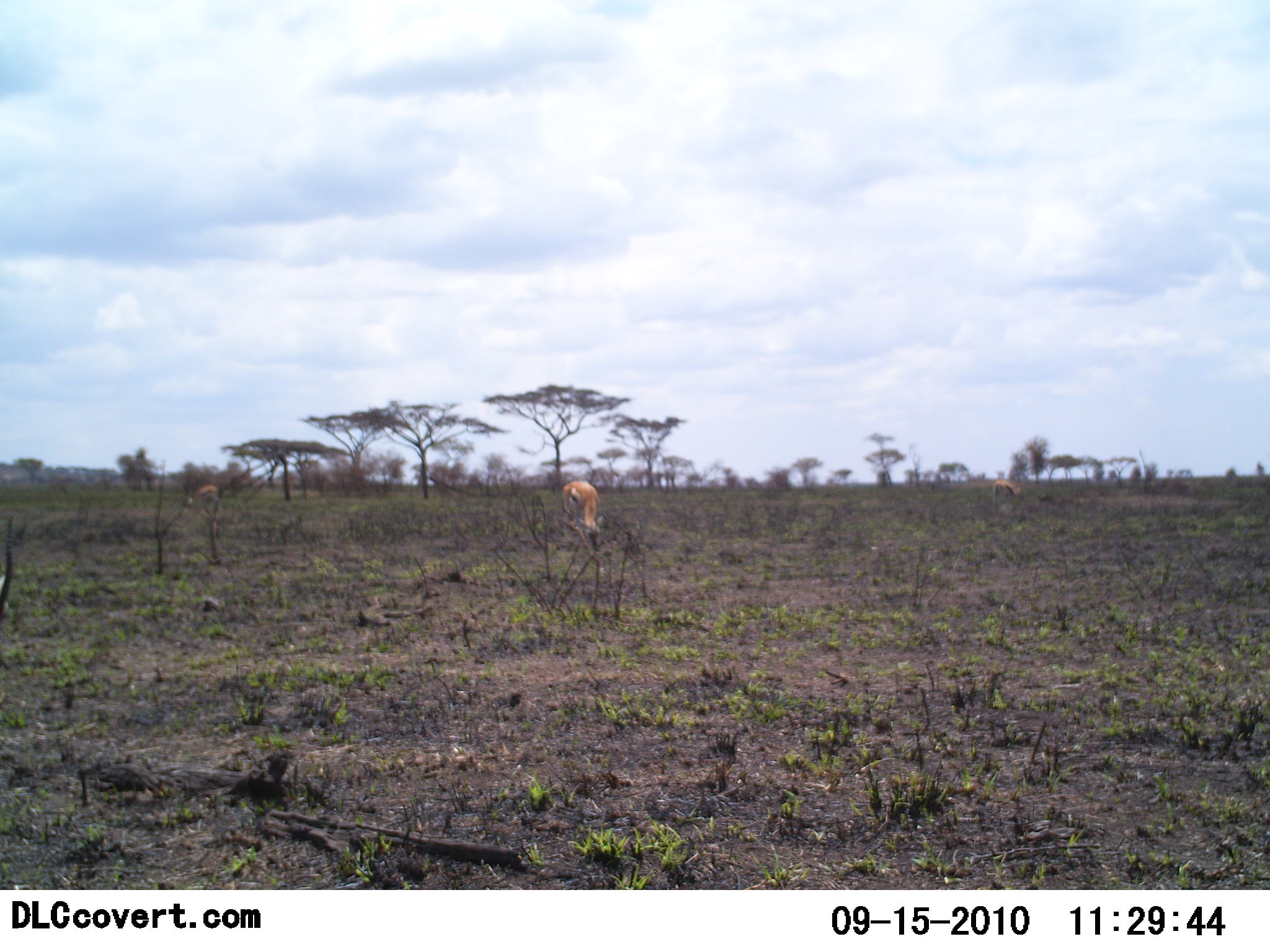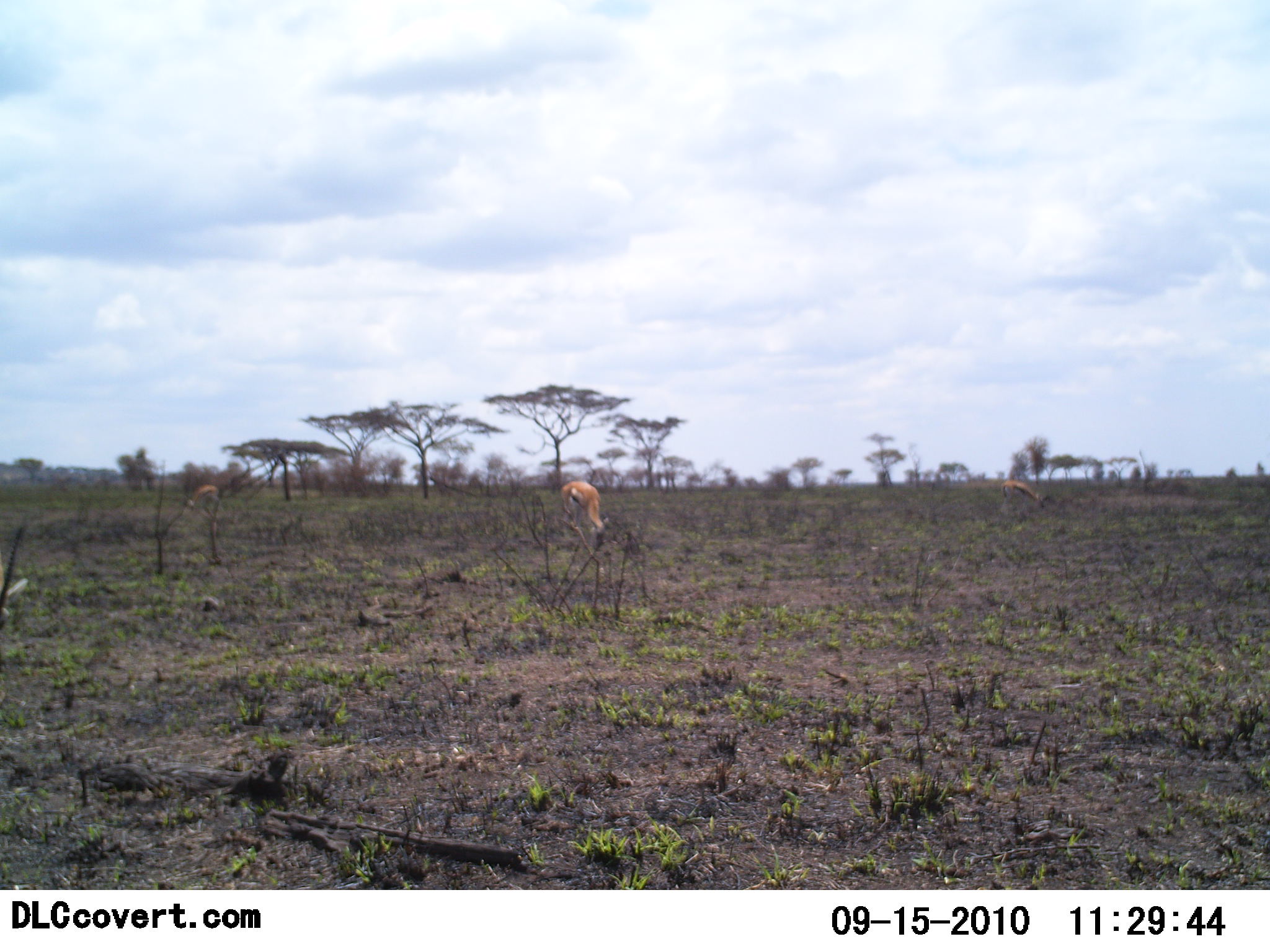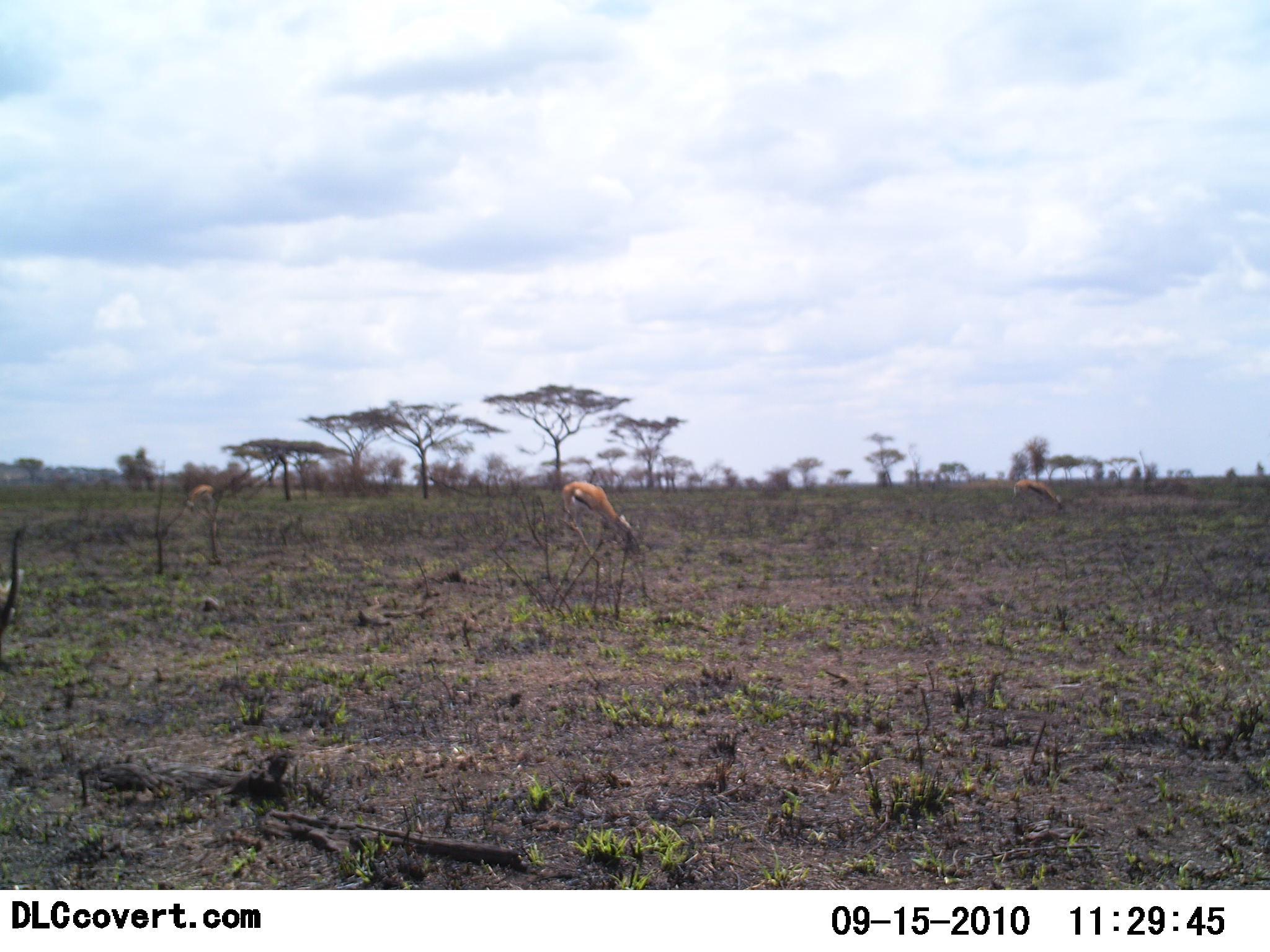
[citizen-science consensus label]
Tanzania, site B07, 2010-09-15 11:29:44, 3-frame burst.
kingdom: Animalia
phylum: Chordata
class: Mammalia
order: Artiodactyla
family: Bovidae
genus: Eudorcas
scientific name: Eudorcas thomsonii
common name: thomson's gazelle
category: gazellethomsons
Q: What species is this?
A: Gazellethomsons (thomson's gazelle) (Eudorcas thomsonii).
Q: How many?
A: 3.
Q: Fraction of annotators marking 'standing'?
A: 24%.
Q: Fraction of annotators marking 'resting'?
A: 0%.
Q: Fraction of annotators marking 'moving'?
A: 12%.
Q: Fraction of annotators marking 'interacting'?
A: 0%.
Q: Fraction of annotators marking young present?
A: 0%.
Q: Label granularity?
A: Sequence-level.